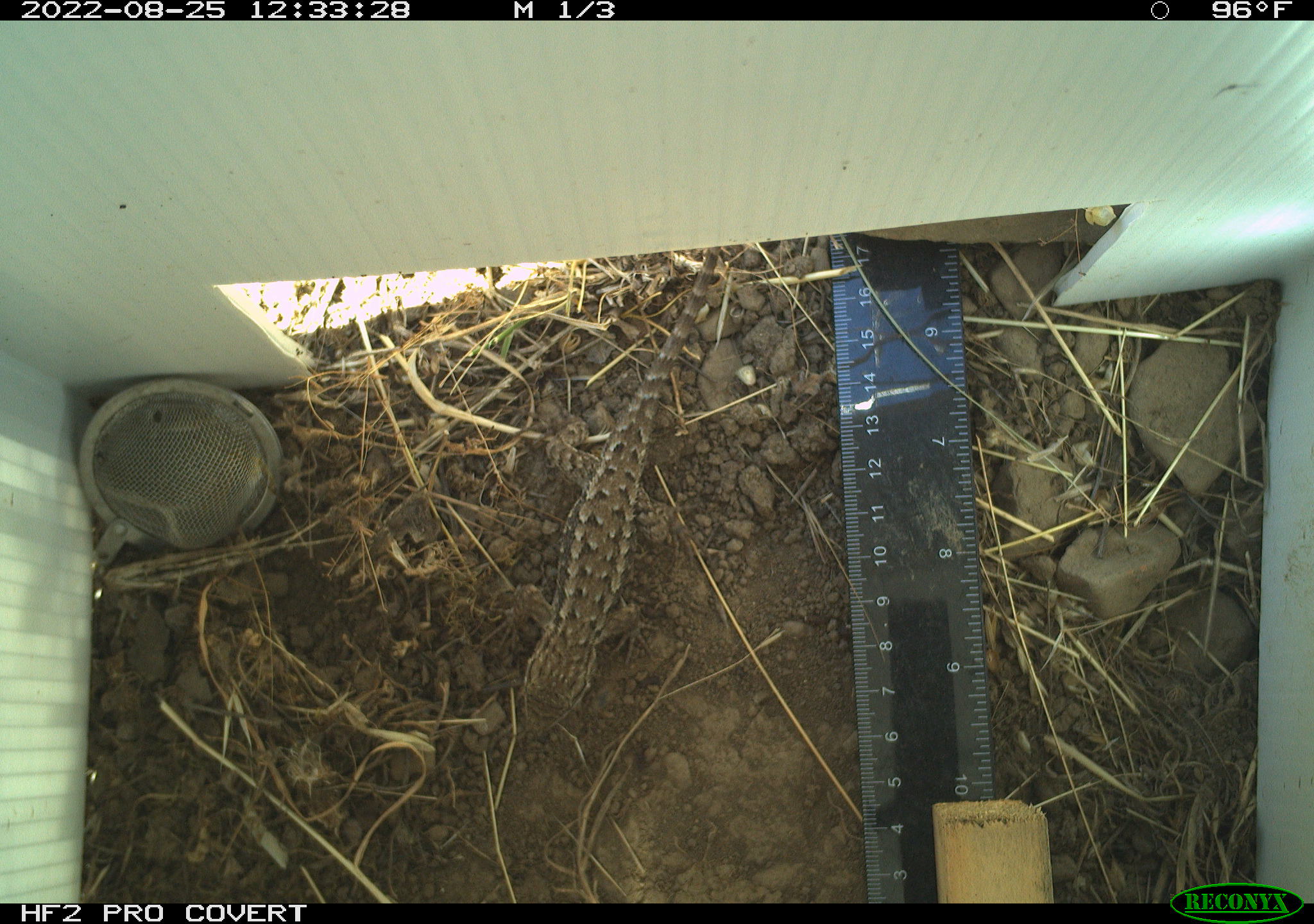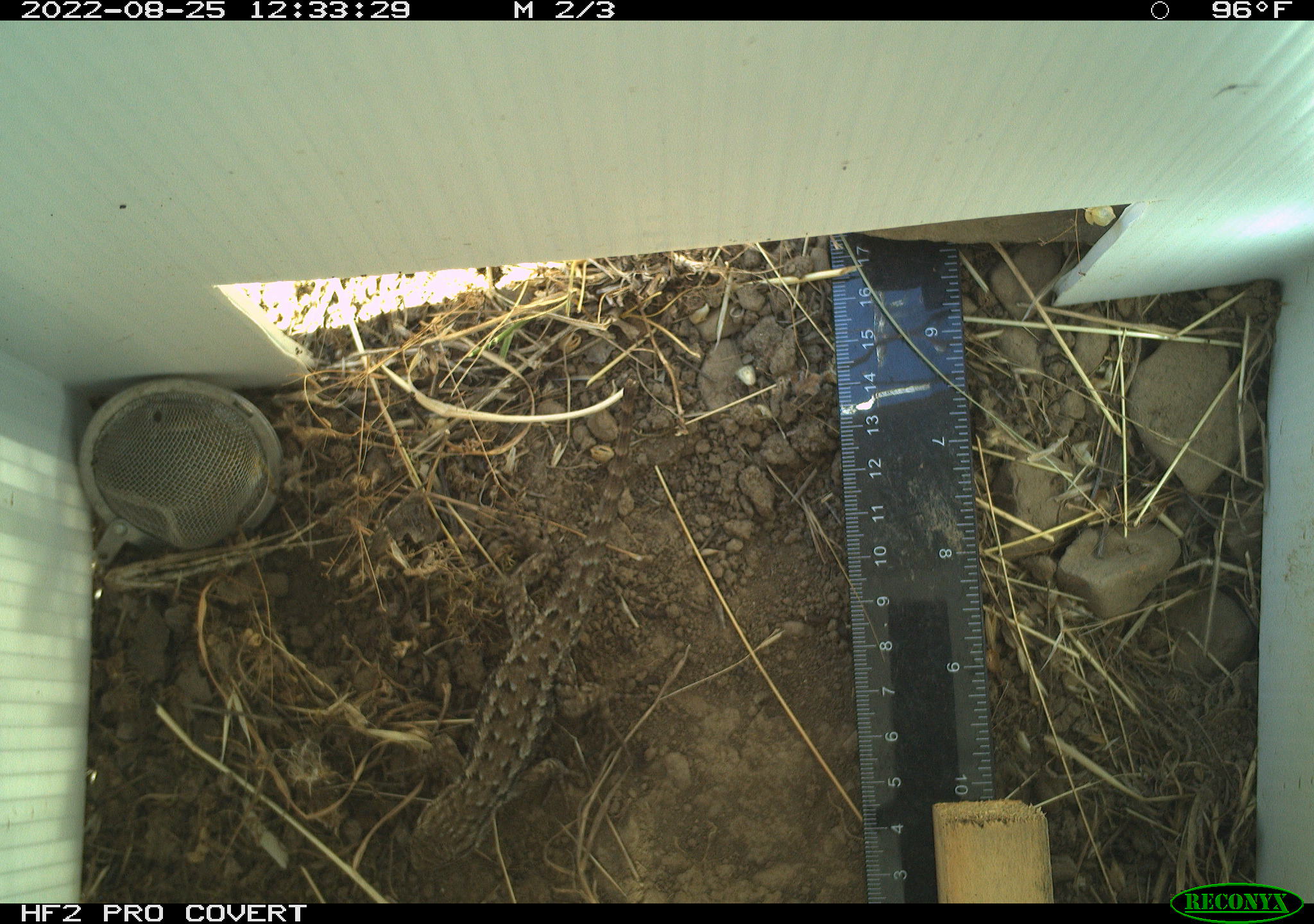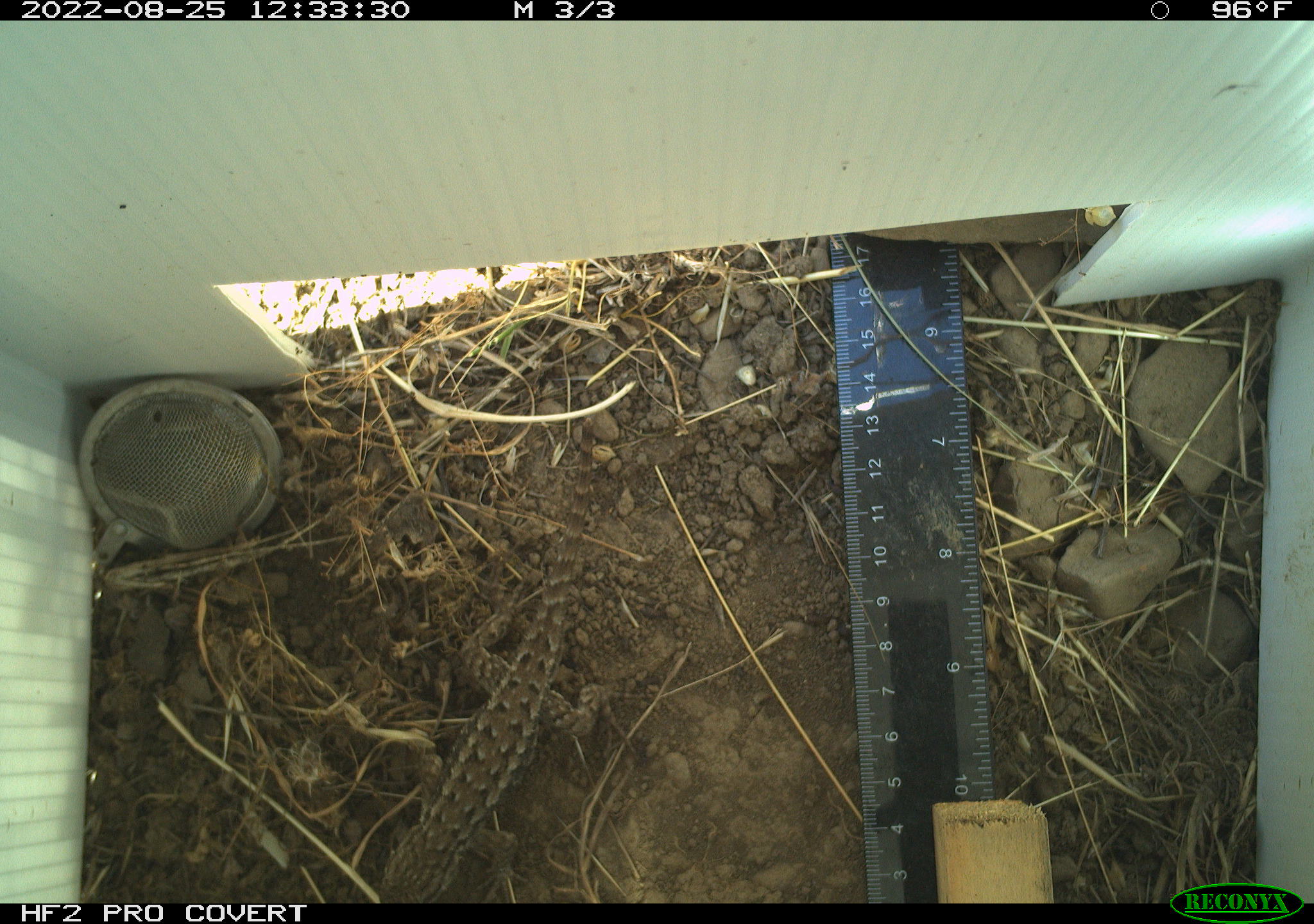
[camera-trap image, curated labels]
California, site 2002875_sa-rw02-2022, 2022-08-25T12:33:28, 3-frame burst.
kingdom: Animalia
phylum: Chordata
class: Reptilia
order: Squamata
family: Phrynosomatidae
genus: Sceloporus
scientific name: Sceloporus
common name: spiny lizards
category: sceloporus species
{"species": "sceloporus species (spiny lizards) (Sceloporus)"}